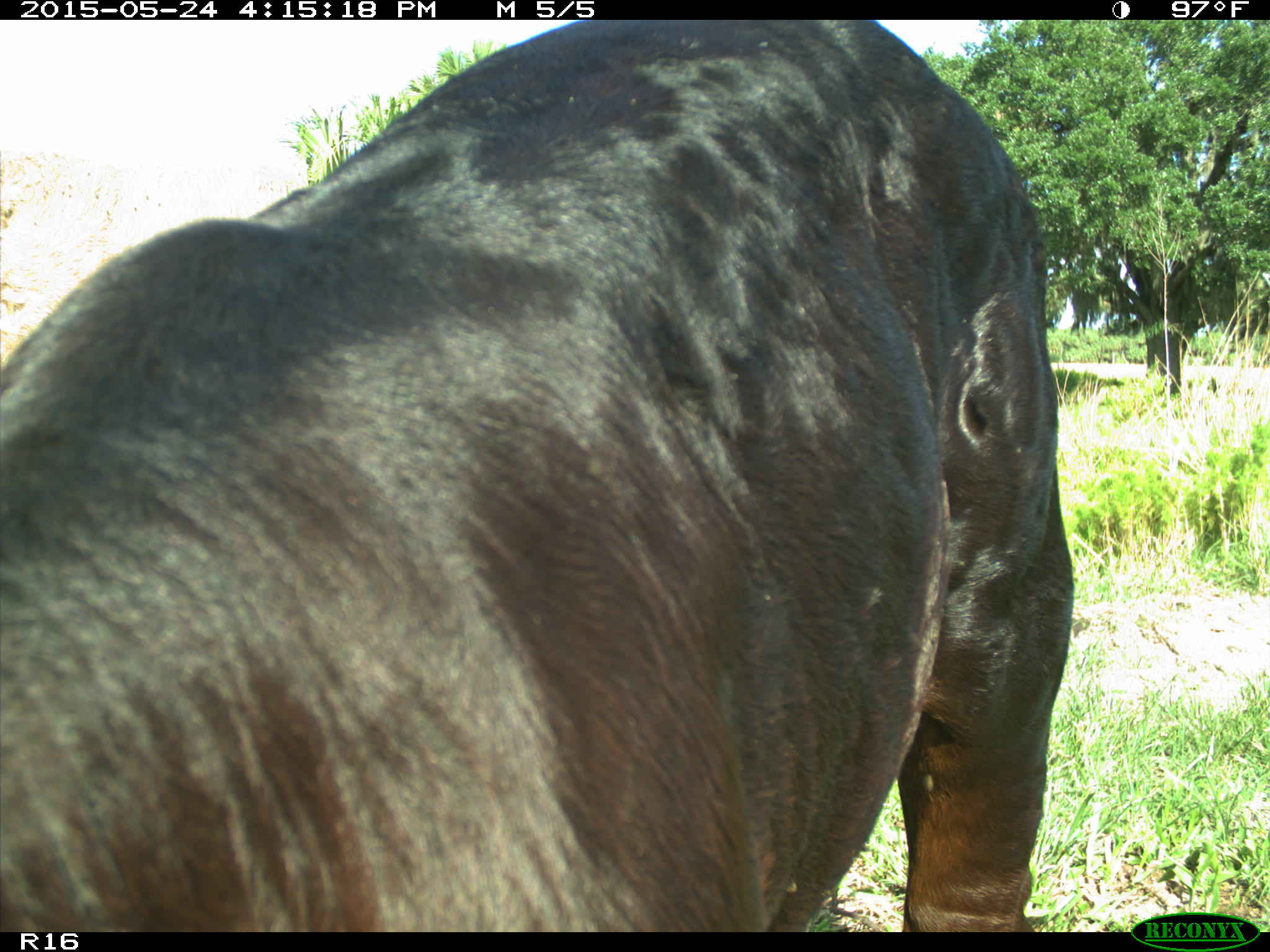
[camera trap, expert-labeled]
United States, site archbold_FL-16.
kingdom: Animalia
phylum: Chordata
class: Mammalia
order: Artiodactyla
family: Bovidae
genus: Bos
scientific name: Bos taurus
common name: domestic cow